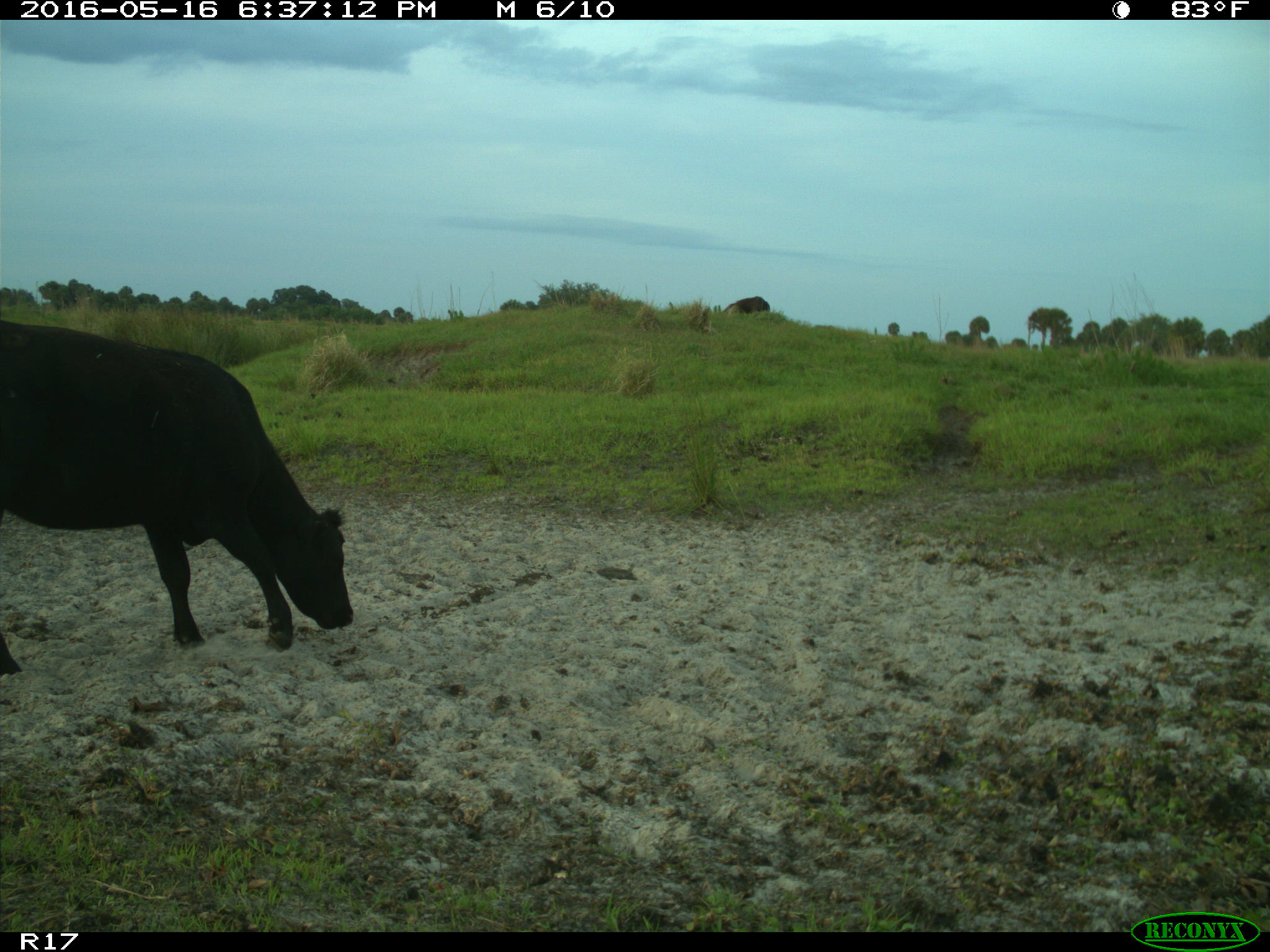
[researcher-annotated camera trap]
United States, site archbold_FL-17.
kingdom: Animalia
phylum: Chordata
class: Mammalia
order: Artiodactyla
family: Bovidae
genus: Bos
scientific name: Bos taurus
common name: domestic cow